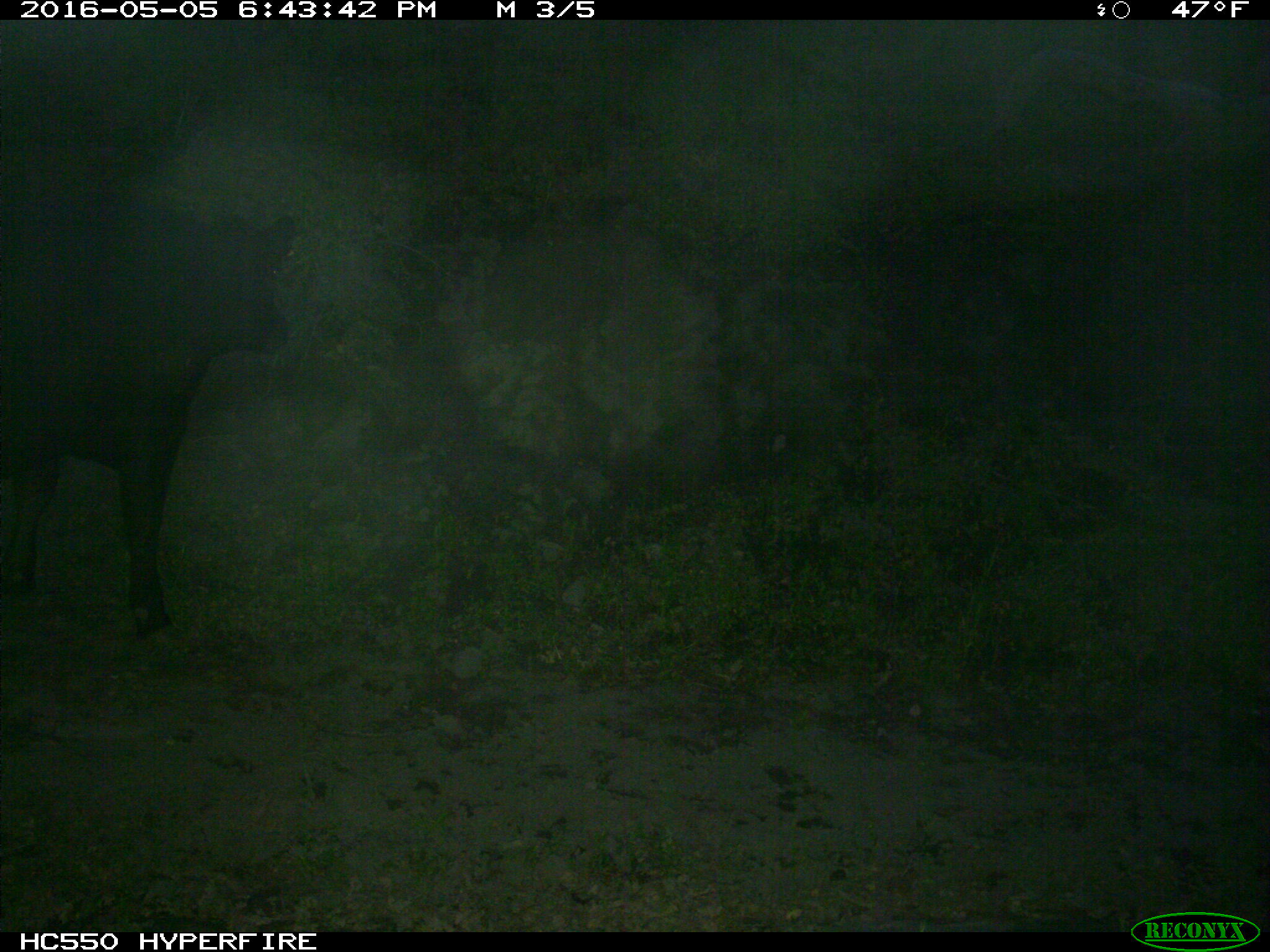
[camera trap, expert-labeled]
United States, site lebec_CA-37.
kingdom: Animalia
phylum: Chordata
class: Mammalia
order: Artiodactyla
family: Bovidae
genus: Bos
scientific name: Bos taurus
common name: domestic cow